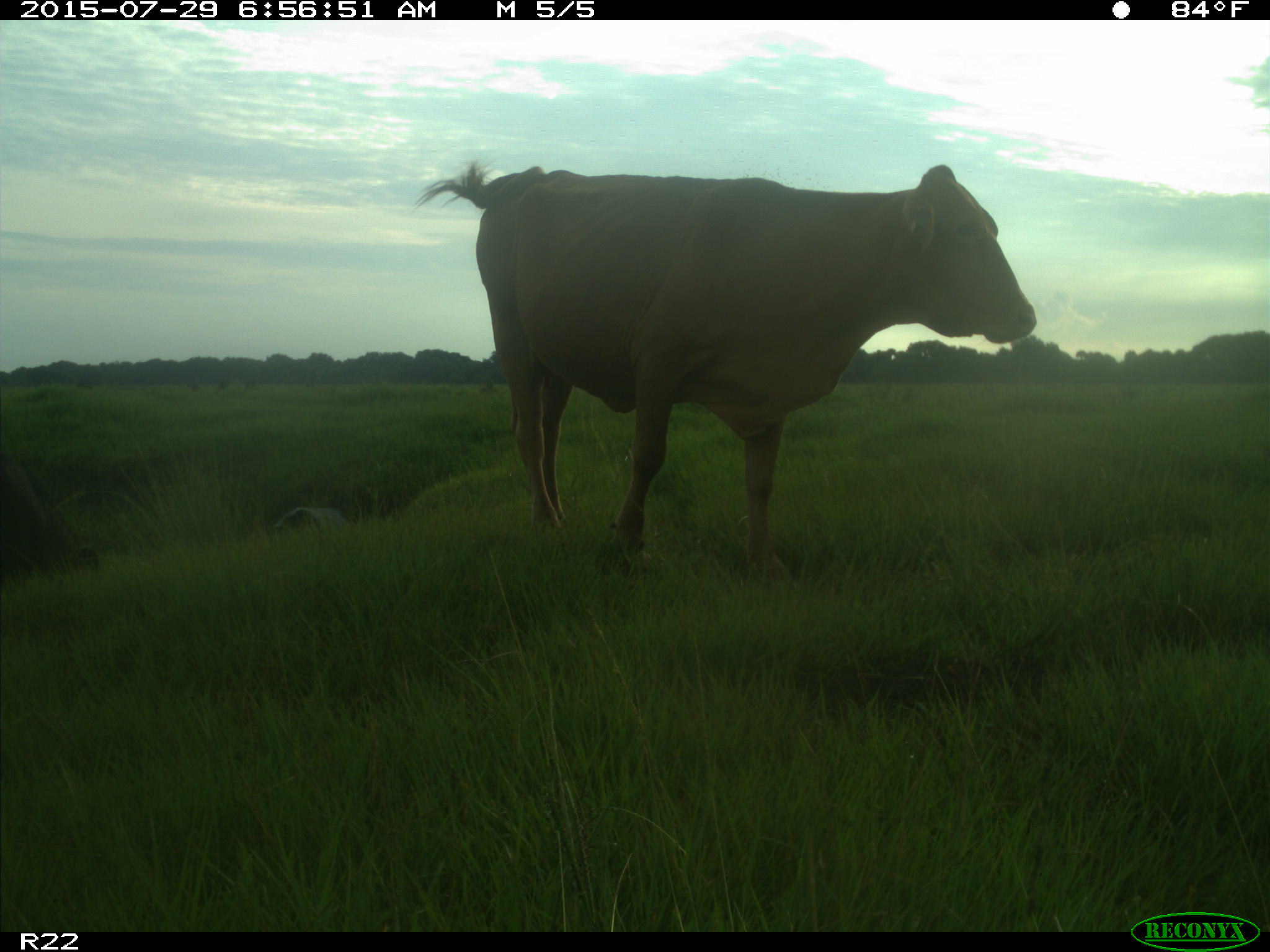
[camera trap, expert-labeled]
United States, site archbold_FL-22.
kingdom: Animalia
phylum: Chordata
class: Mammalia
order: Artiodactyla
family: Bovidae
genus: Bos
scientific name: Bos taurus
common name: domestic cow